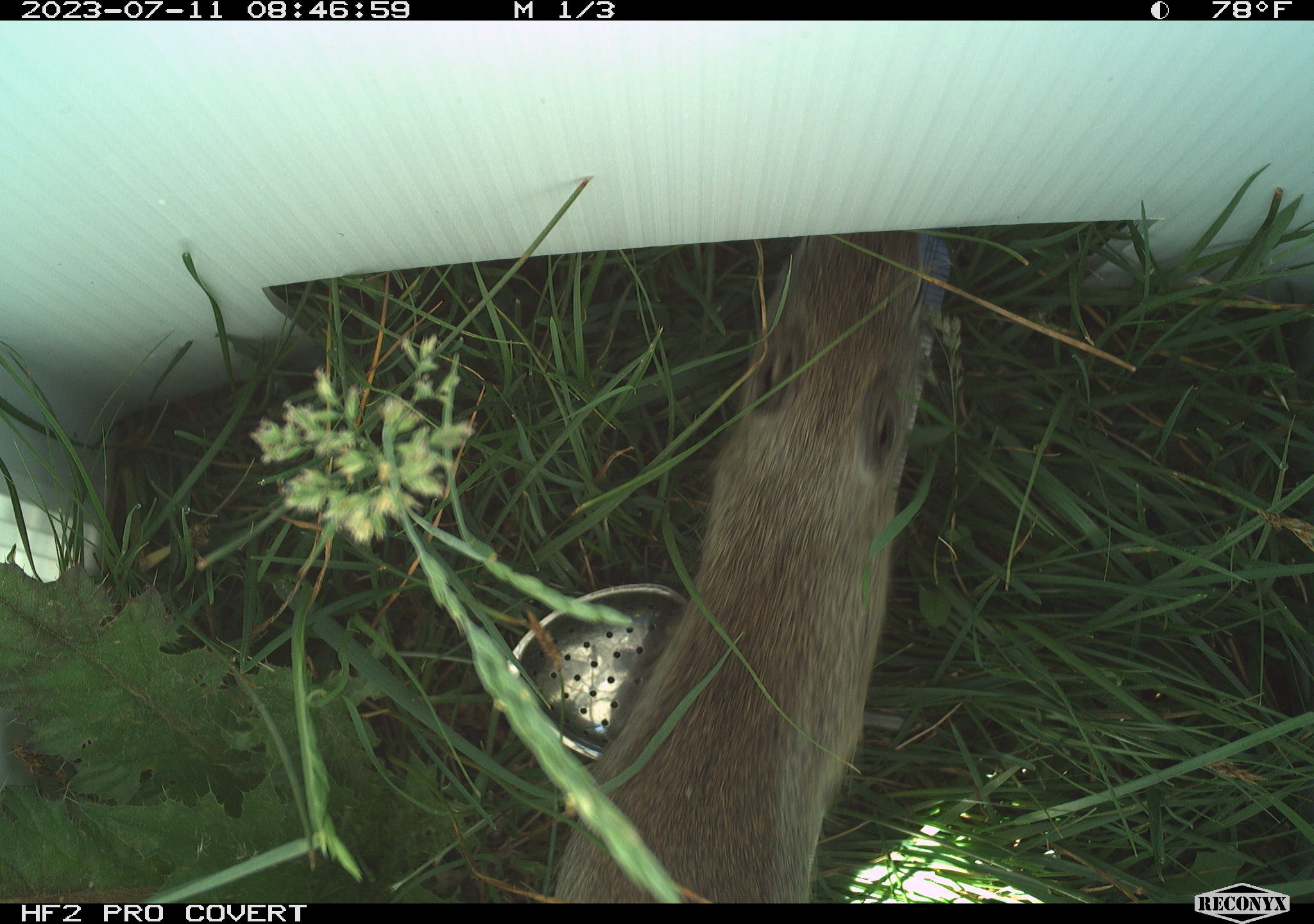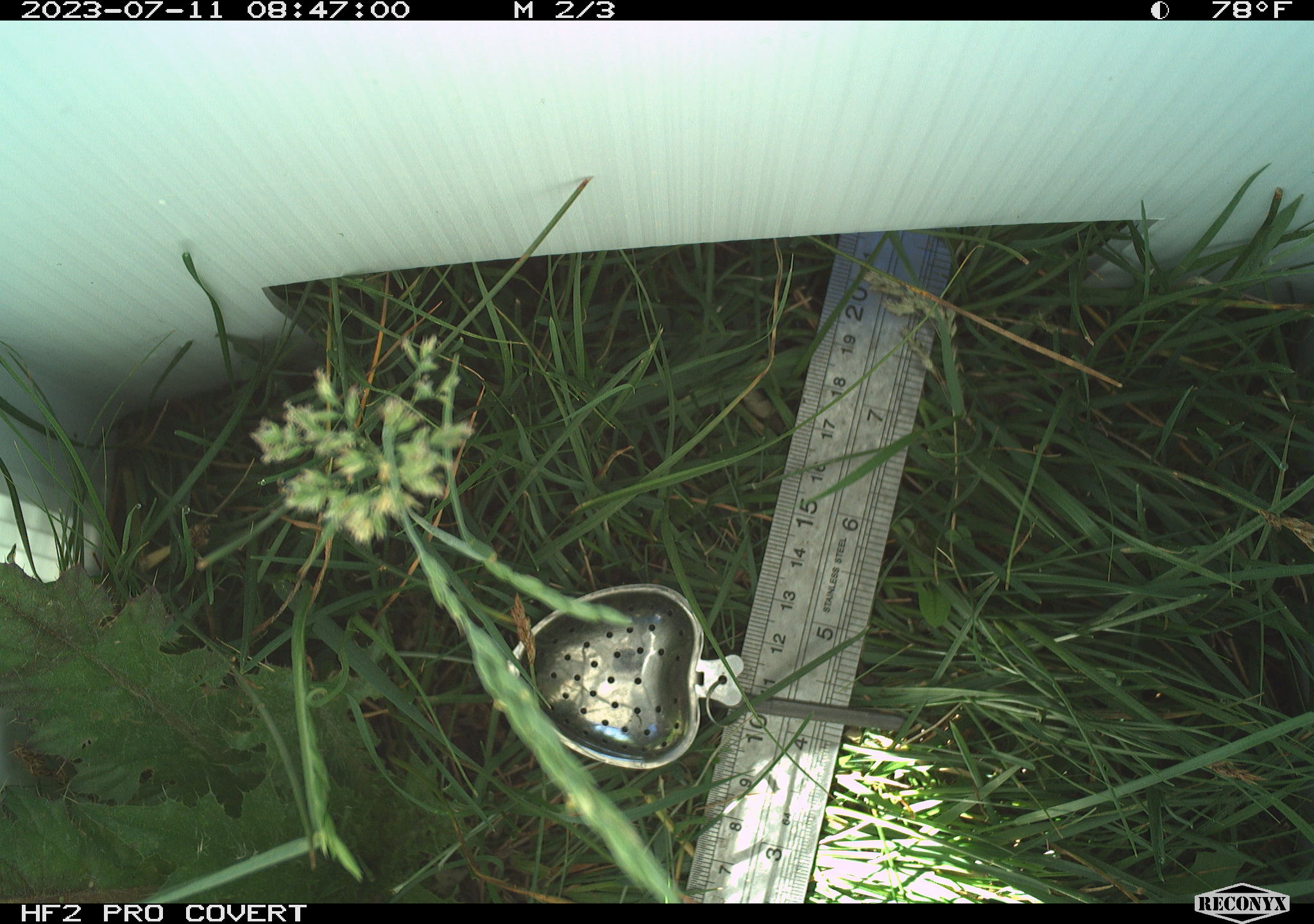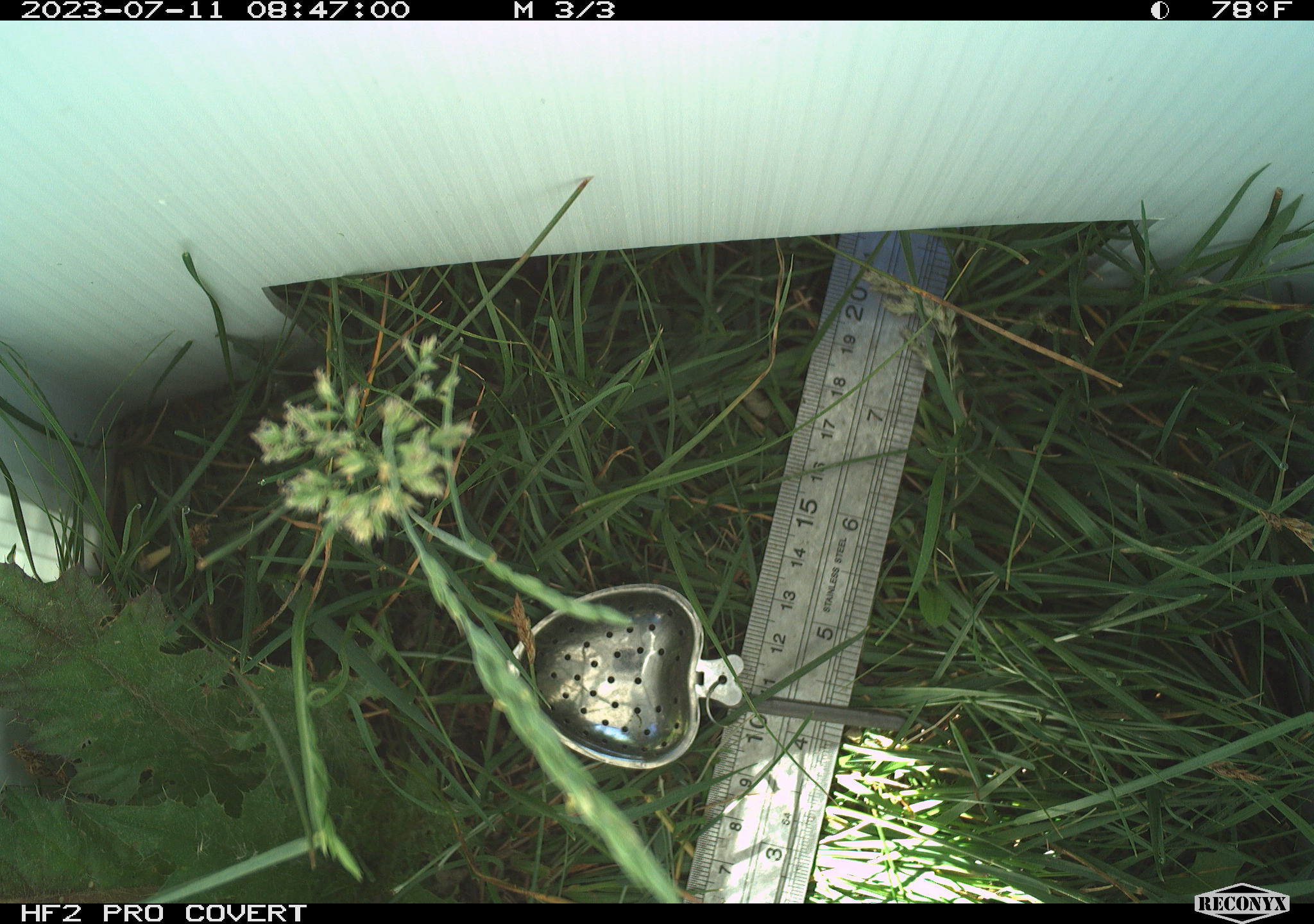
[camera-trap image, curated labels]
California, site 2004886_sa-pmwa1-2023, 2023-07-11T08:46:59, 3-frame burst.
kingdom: Animalia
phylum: Chordata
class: Mammalia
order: Rodentia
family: Sciuridae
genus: Urocitellus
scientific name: Urocitellus beldingi beldingi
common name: belding's ground squirrel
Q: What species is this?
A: Belding's ground squirrel (Urocitellus beldingi beldingi).